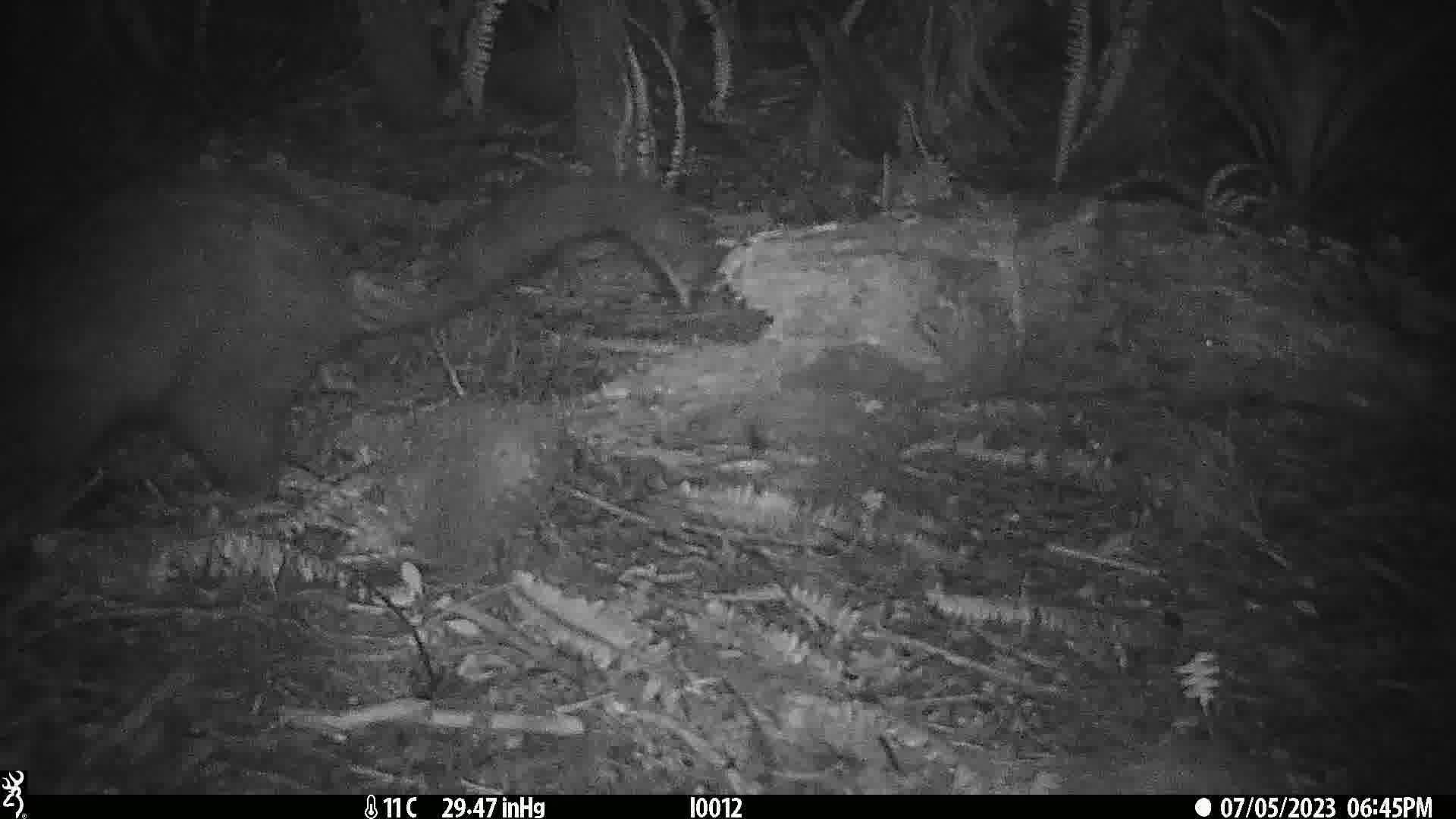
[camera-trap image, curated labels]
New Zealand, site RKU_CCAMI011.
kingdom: Animalia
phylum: Chordata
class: Mammalia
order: Diprotodontia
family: Phalangeridae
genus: Trichosurus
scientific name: Trichosurus vulpecula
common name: common brushtail possum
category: possum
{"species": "possum (common brushtail possum) (Trichosurus vulpecula)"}